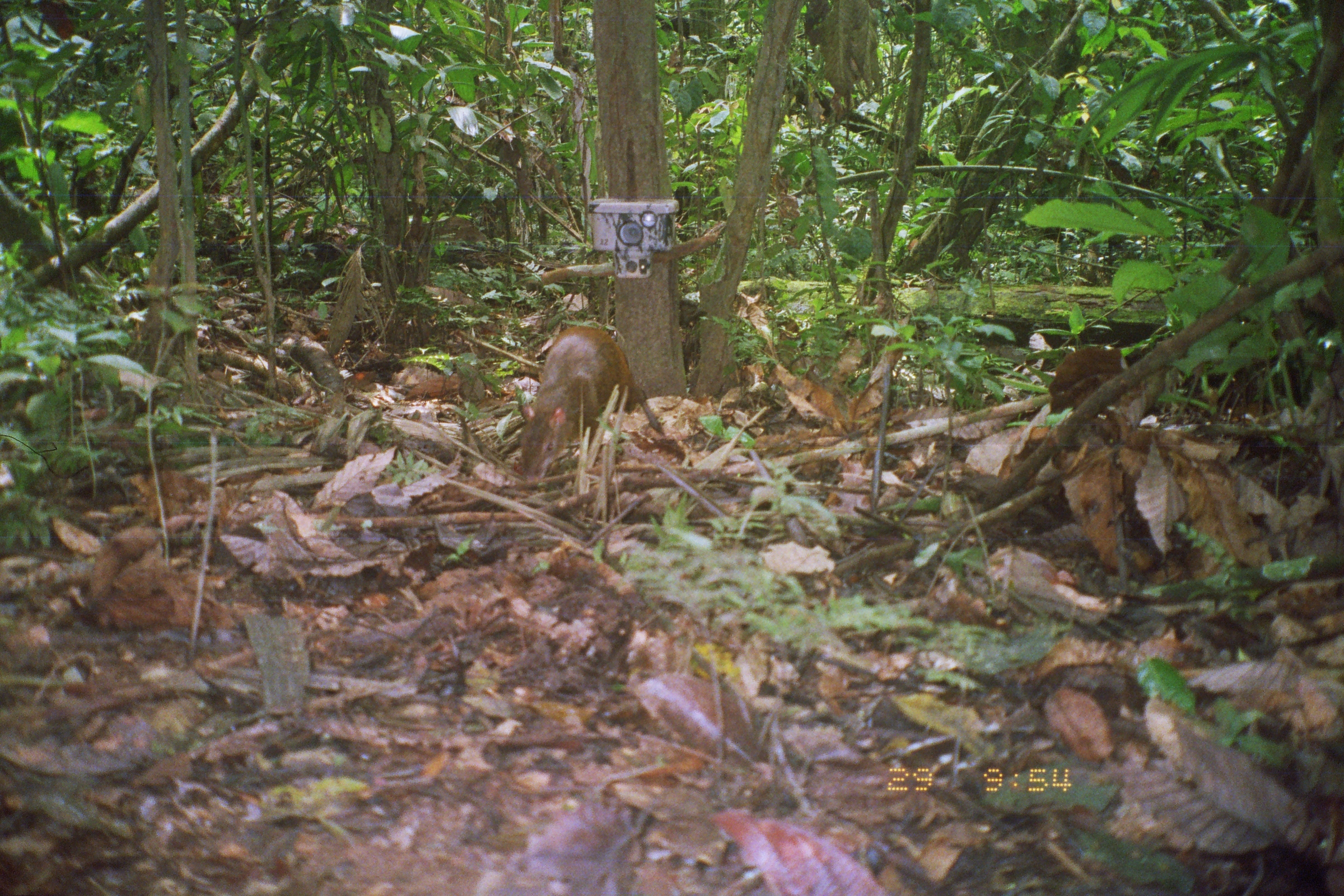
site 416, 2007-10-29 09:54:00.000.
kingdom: Animalia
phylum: Chordata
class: Mammalia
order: Rodentia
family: Dasyproctidae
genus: Dasyprocta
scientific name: Dasyprocta punctata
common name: central american agouti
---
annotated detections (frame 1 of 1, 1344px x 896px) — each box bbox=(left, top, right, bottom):
dasyprocta punctata: bbox=(516, 327, 666, 483)